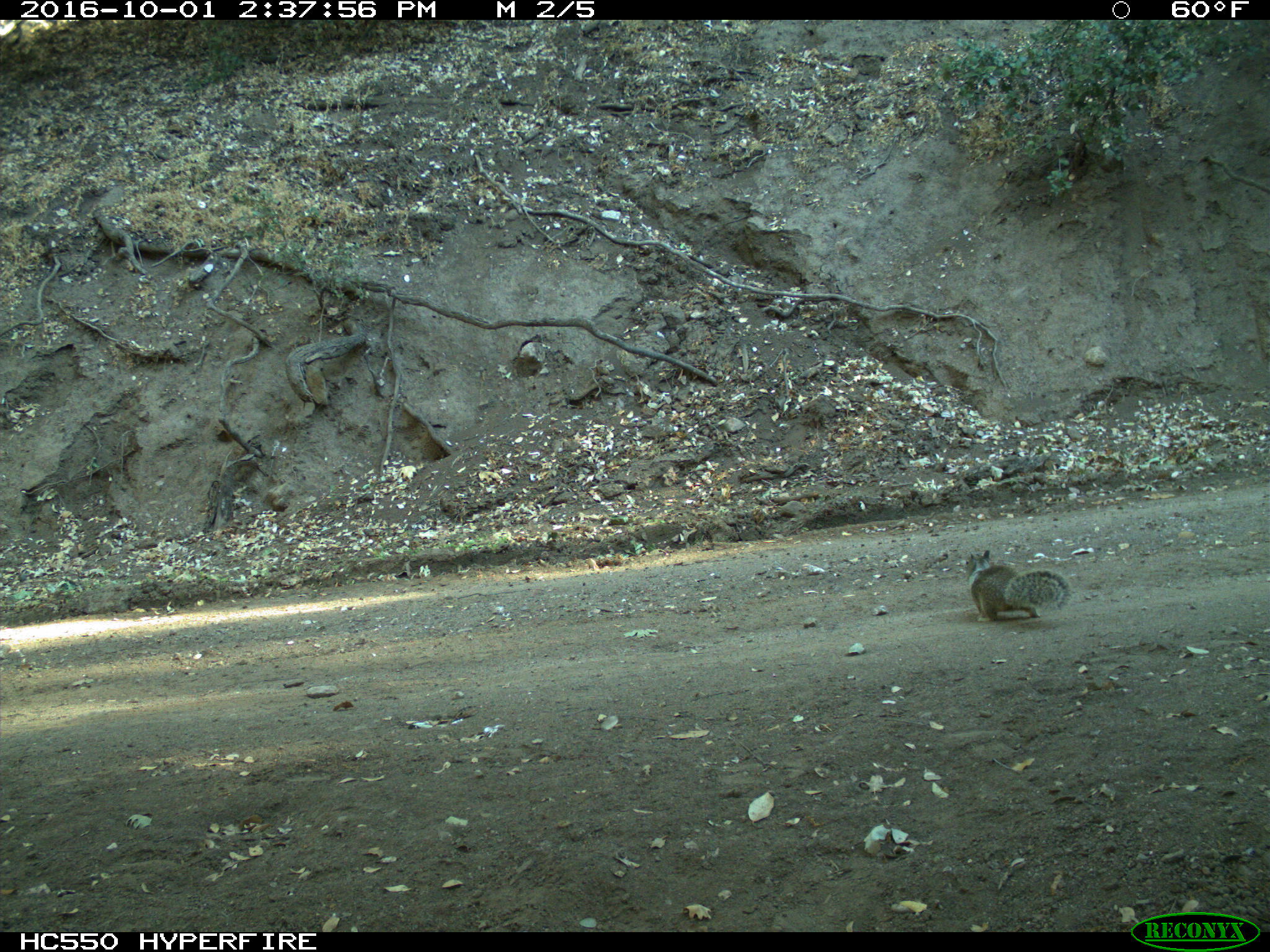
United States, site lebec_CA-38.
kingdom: Animalia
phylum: Chordata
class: Mammalia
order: Rodentia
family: Sciuridae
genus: Otospermophilus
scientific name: Otospermophilus beecheyi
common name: california ground squirrel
Otospermophilus beecheyi (california ground squirrel).